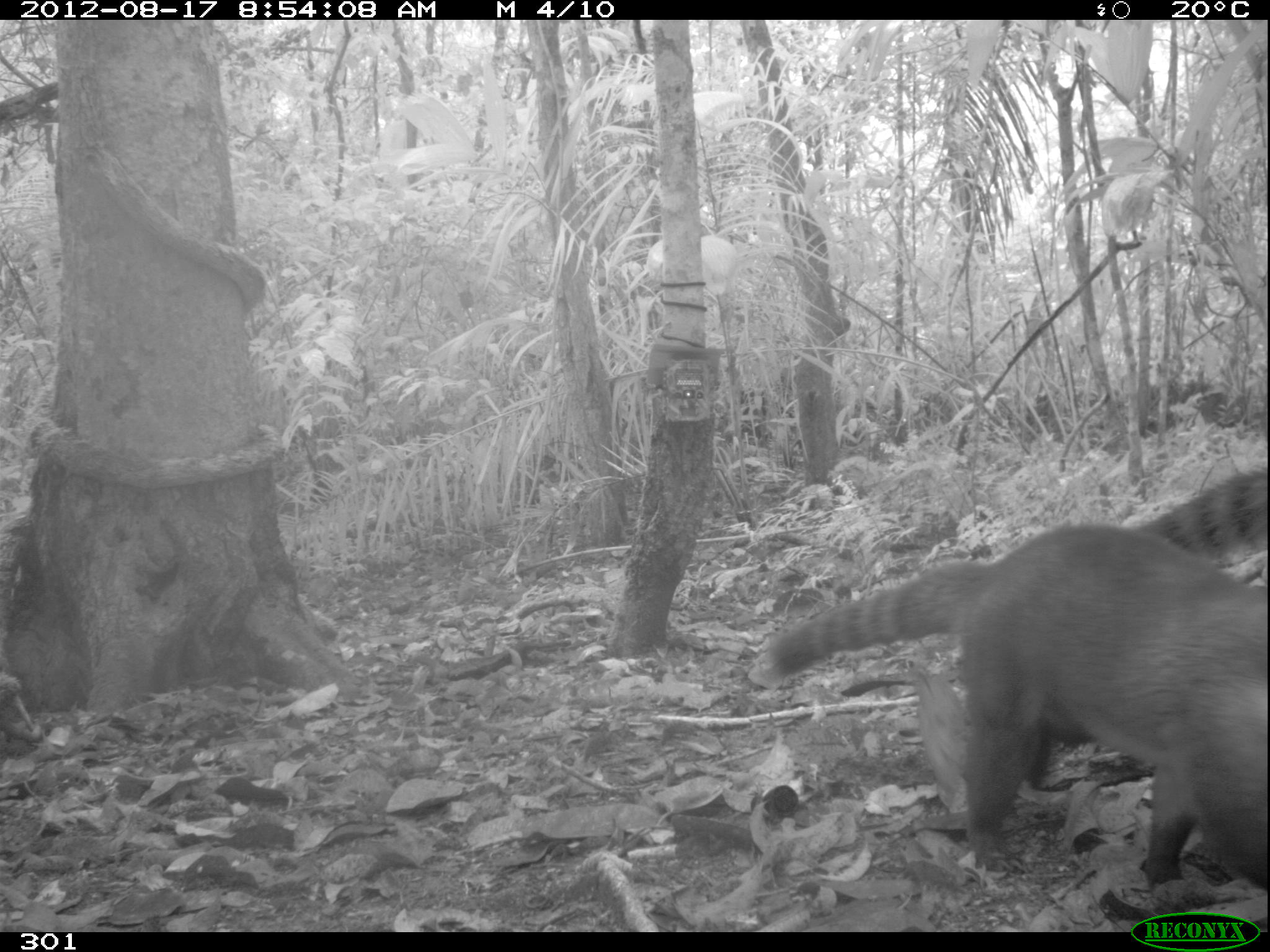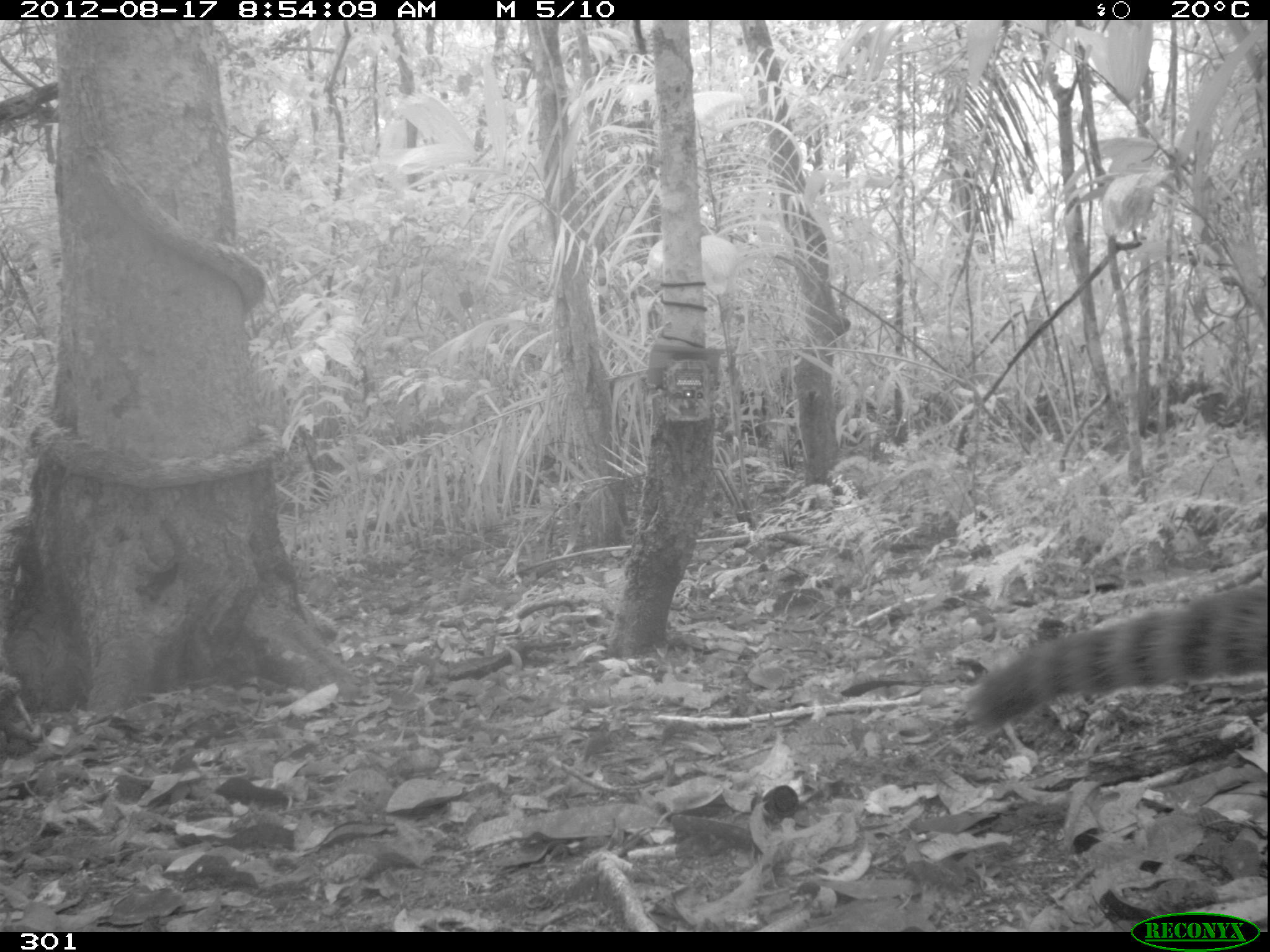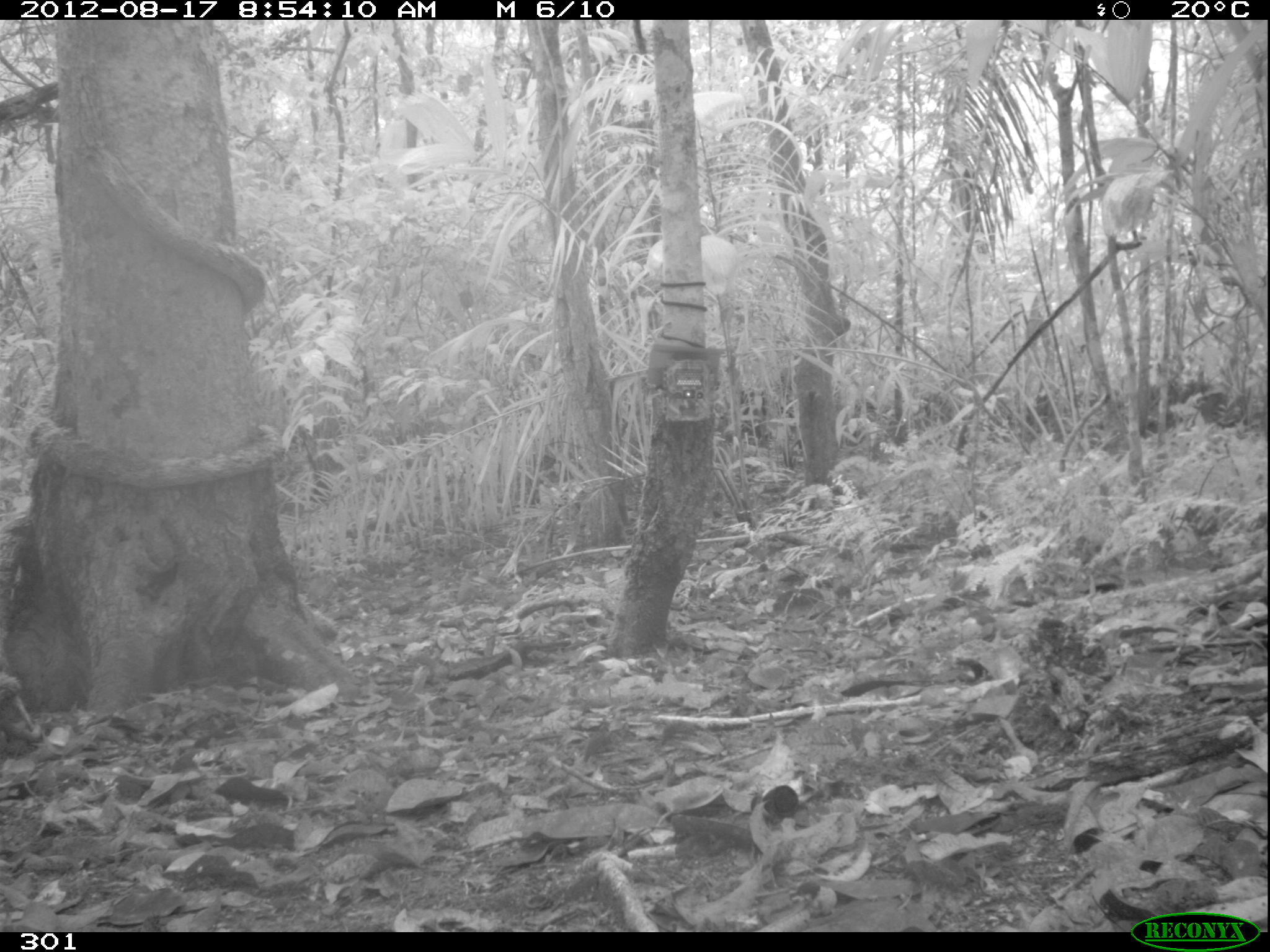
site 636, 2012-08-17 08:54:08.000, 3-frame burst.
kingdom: Animalia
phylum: Chordata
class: Mammalia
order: Carnivora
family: Procyonidae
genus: Nasua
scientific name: Nasua nasua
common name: south american coati